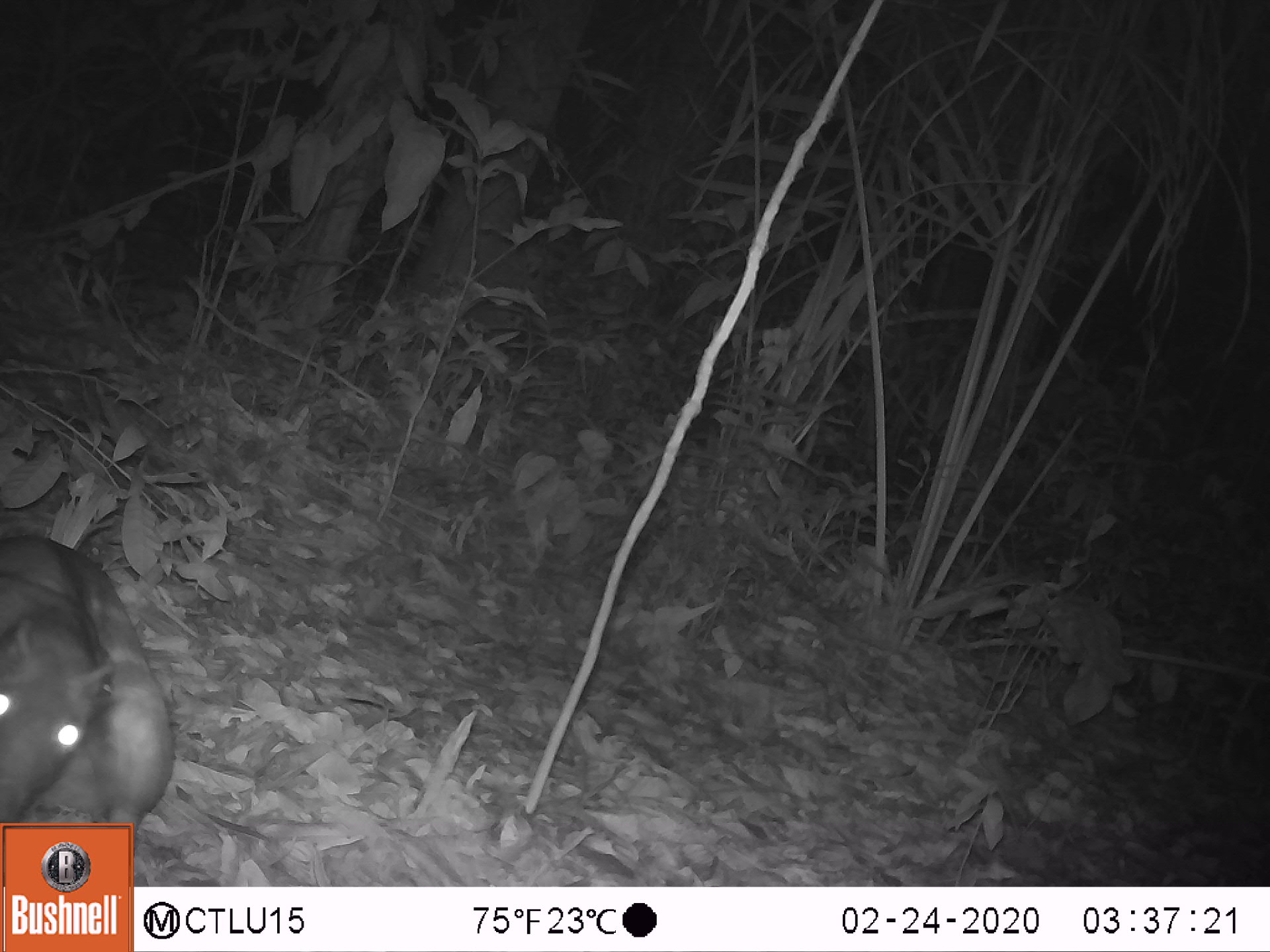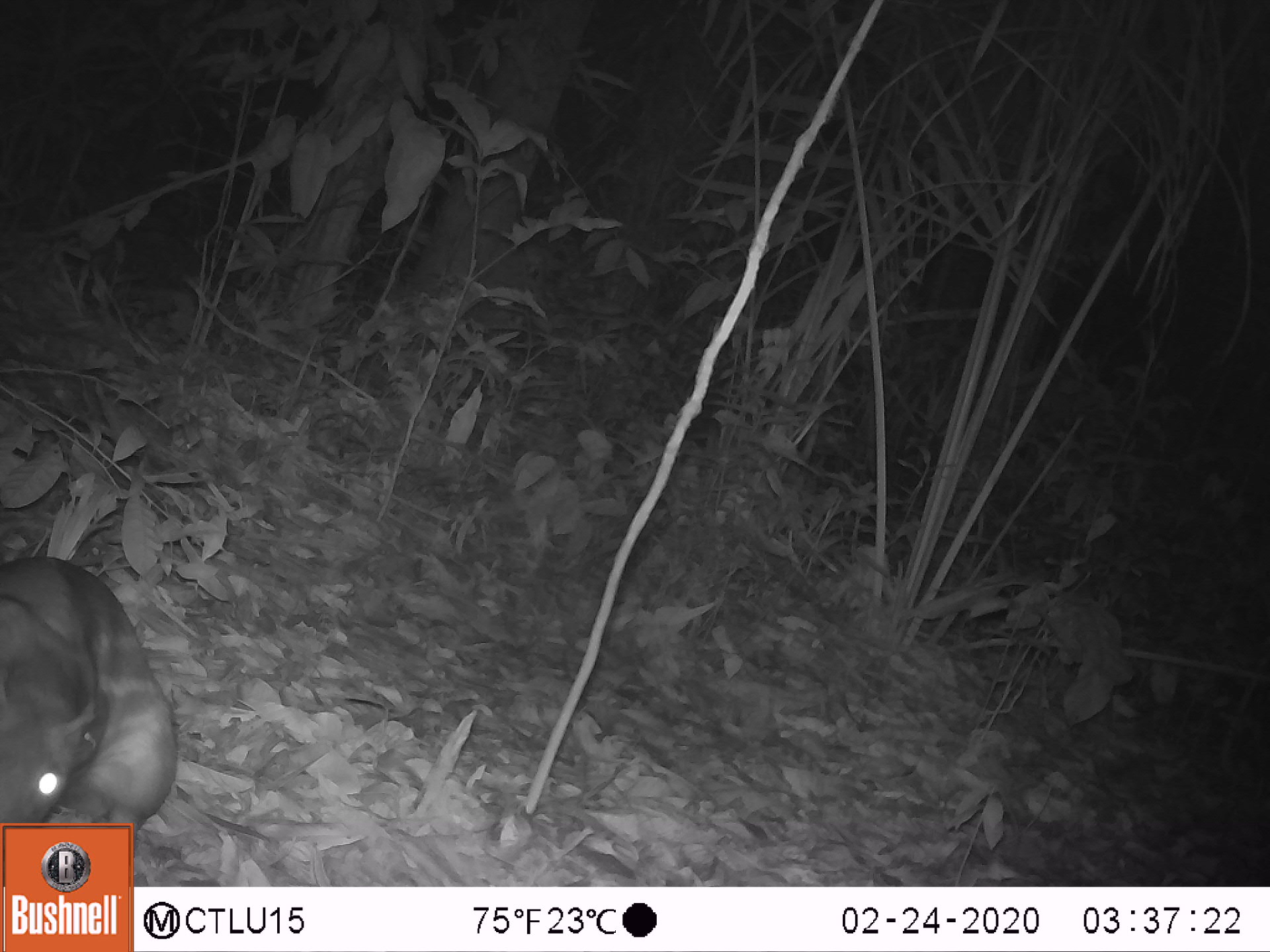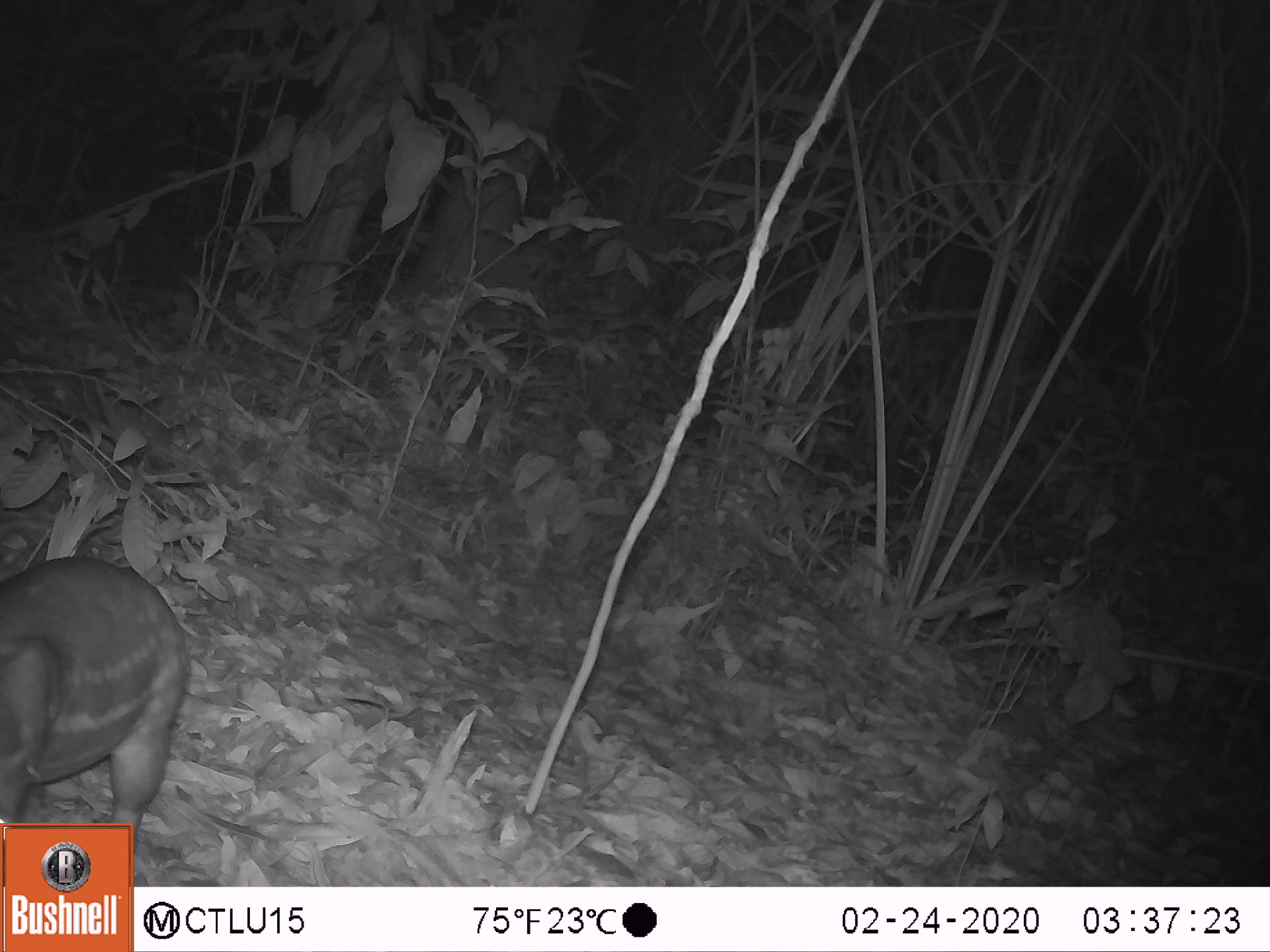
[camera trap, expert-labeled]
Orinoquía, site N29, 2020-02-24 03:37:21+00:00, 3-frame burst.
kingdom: Animalia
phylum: Chordata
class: Mammalia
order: Rodentia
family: Cuniculidae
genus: Cuniculus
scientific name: Cuniculus paca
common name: spotted paca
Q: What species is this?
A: Spotted paca (Cuniculus paca).